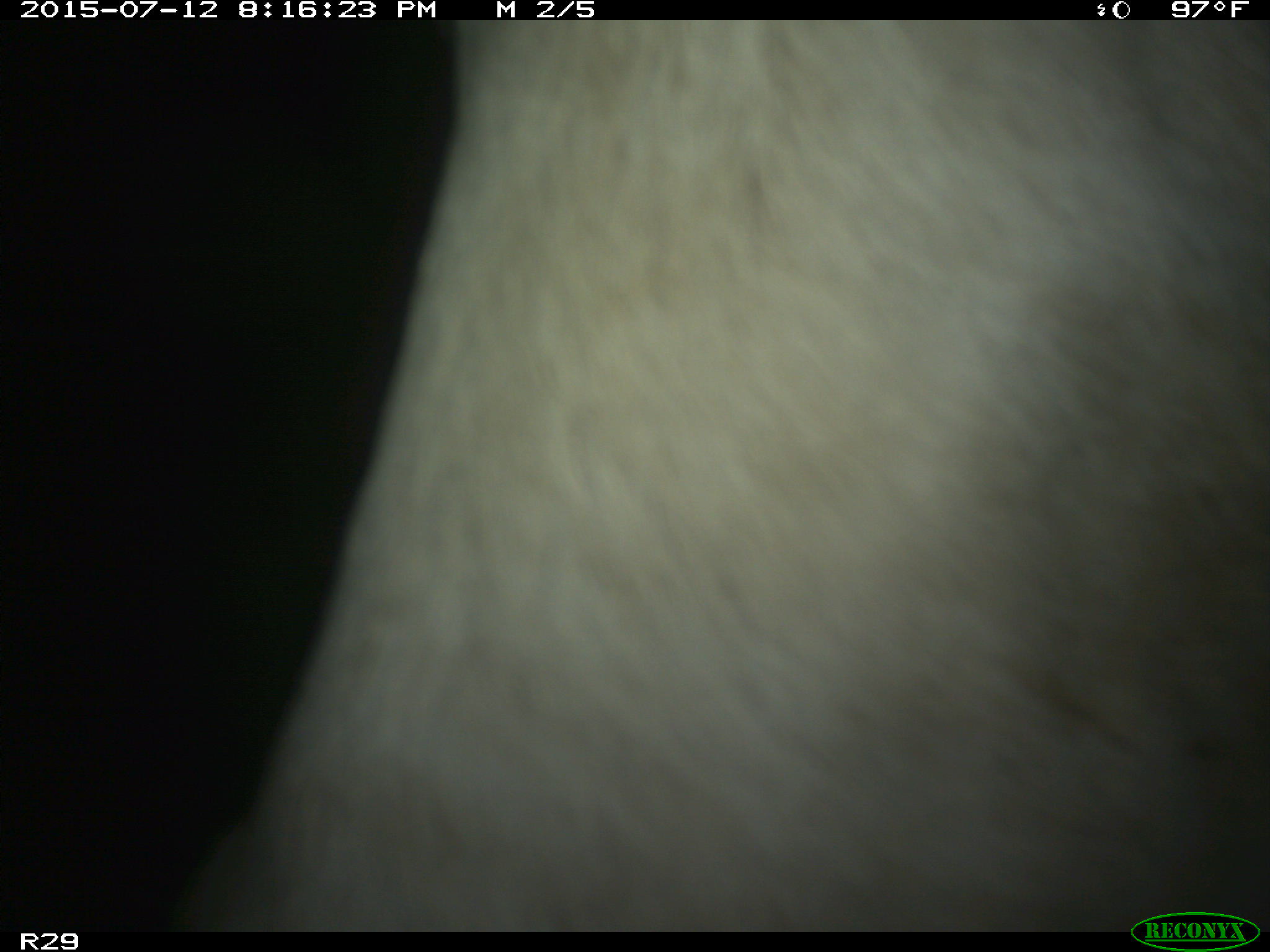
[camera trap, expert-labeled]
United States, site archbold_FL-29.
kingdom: Animalia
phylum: Chordata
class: Mammalia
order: Artiodactyla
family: Bovidae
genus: Bos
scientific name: Bos taurus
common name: domestic cow